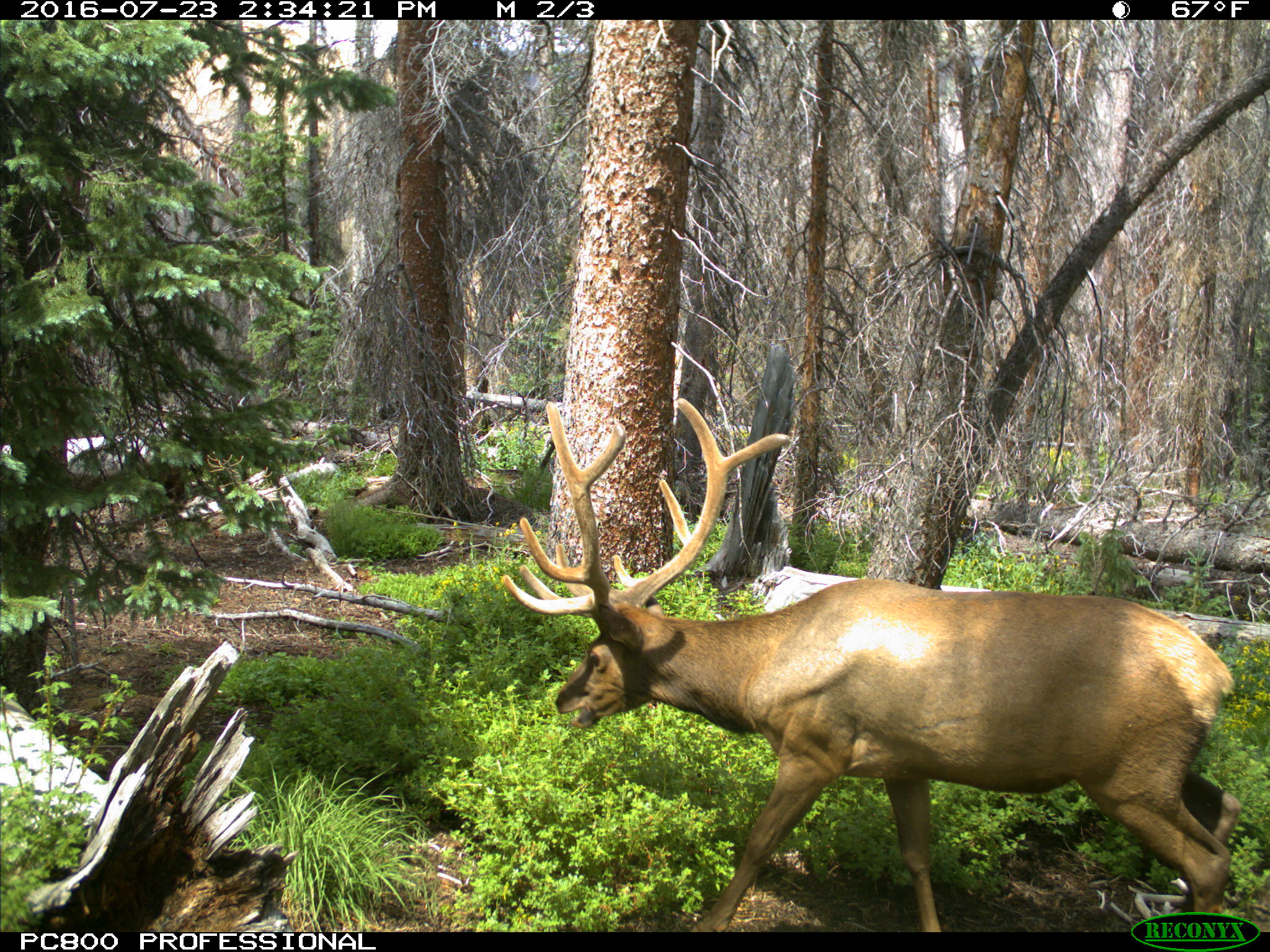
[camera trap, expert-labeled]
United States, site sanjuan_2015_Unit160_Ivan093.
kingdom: Animalia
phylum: Chordata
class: Mammalia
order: Artiodactyla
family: Cervidae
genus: Cervus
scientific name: Cervus elaphus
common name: red deer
Cervus elaphus (red deer).